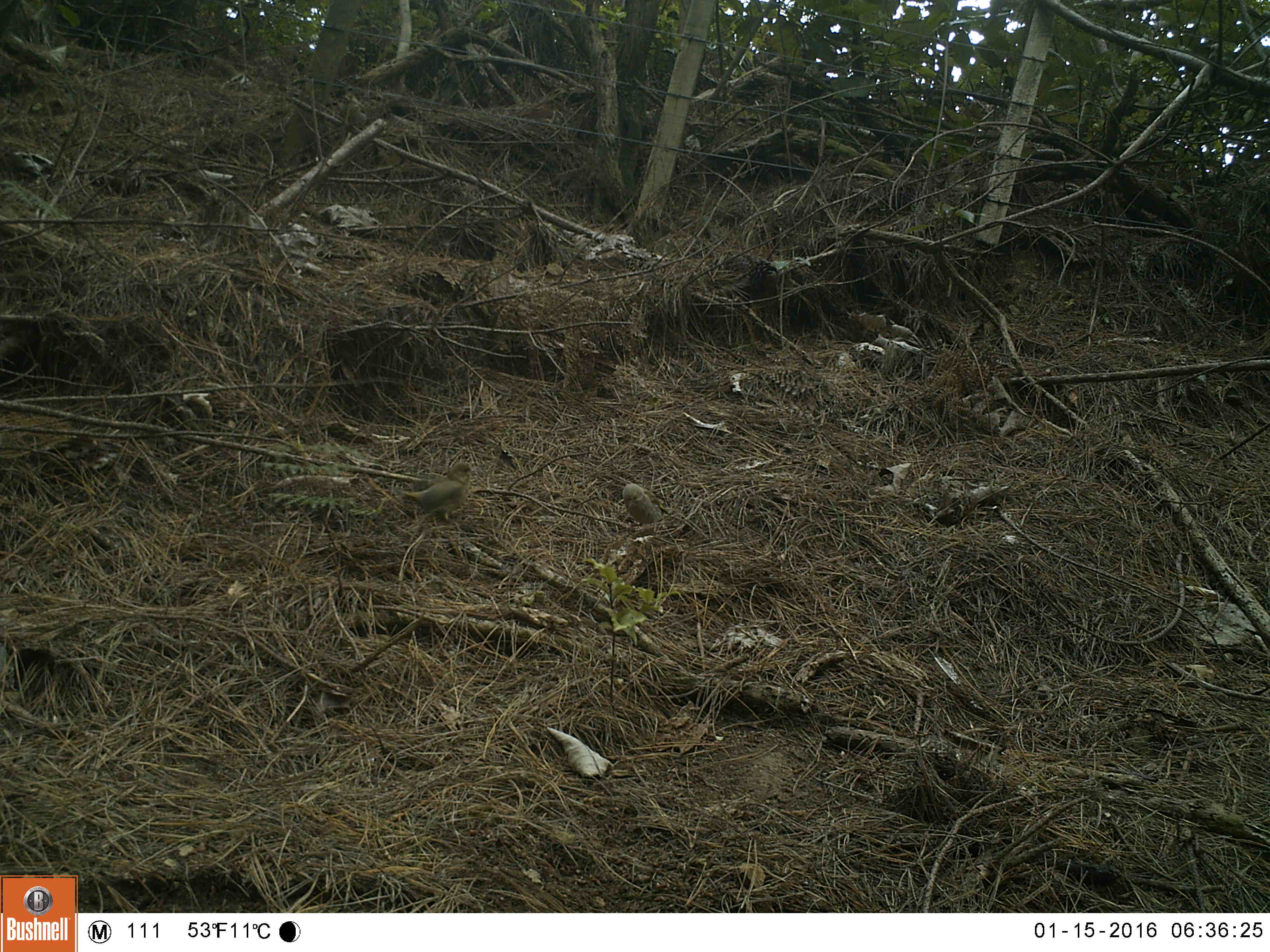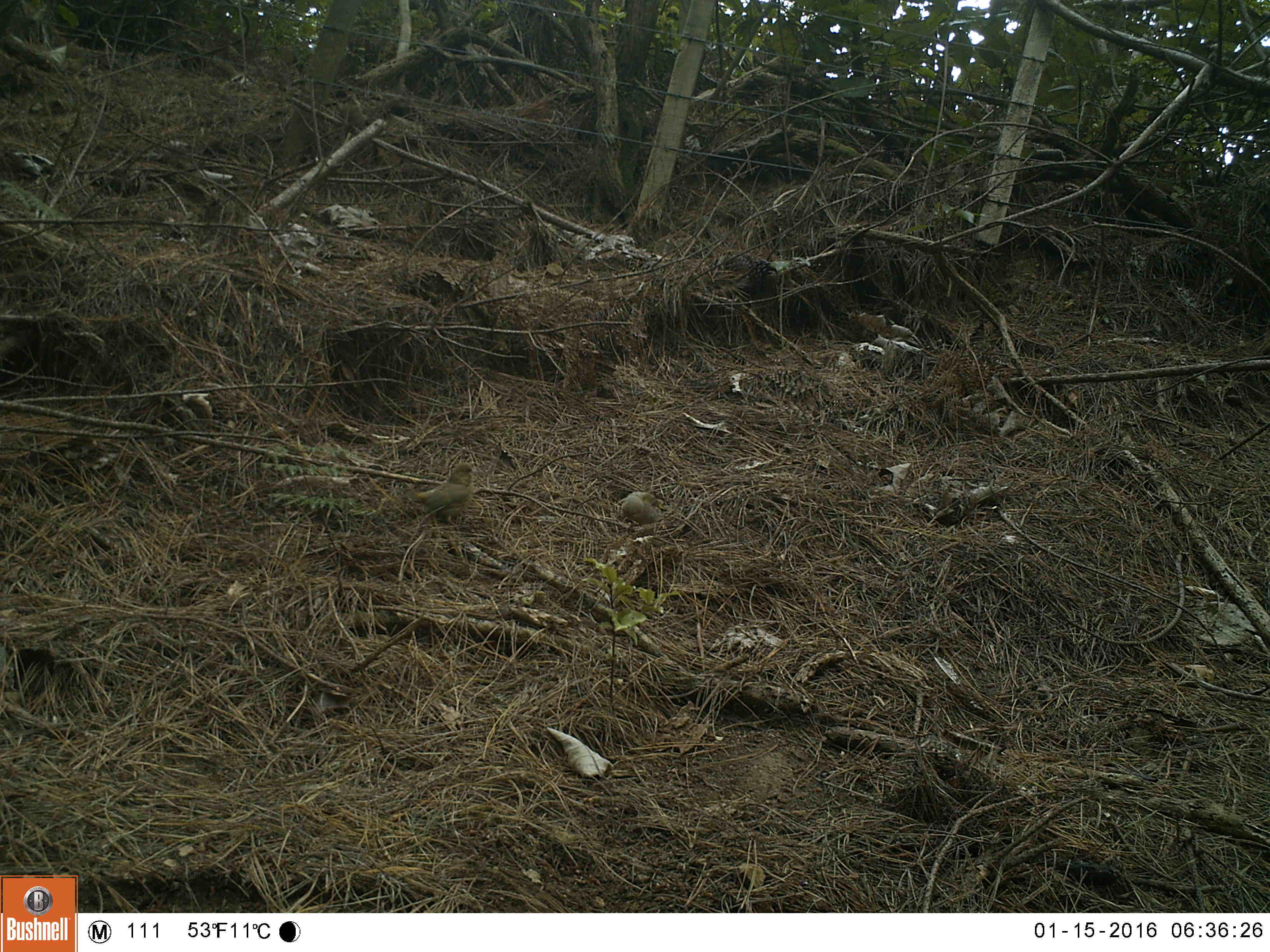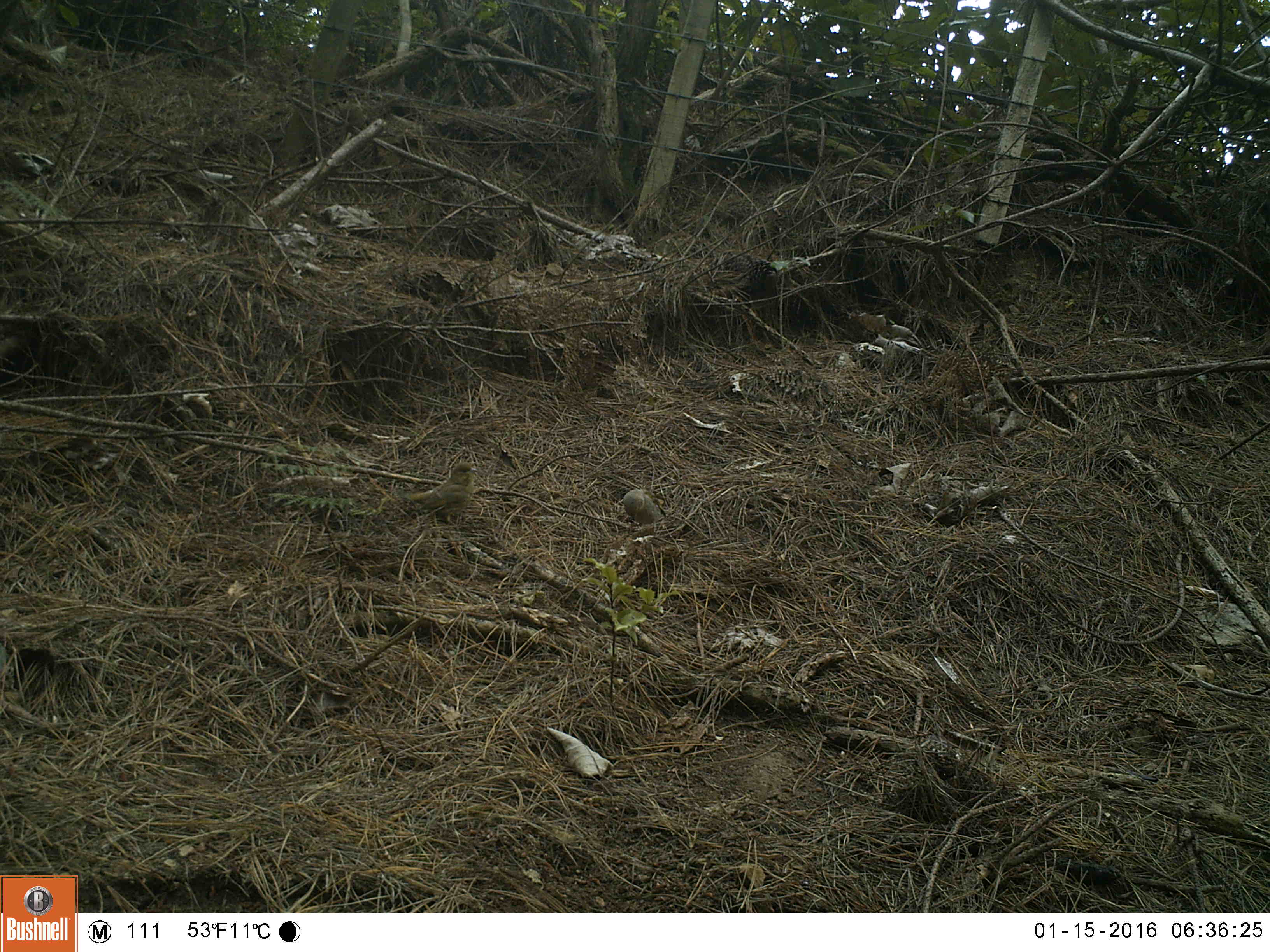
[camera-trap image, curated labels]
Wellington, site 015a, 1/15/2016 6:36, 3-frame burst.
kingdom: Animalia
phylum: Chordata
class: Aves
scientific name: Aves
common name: bird